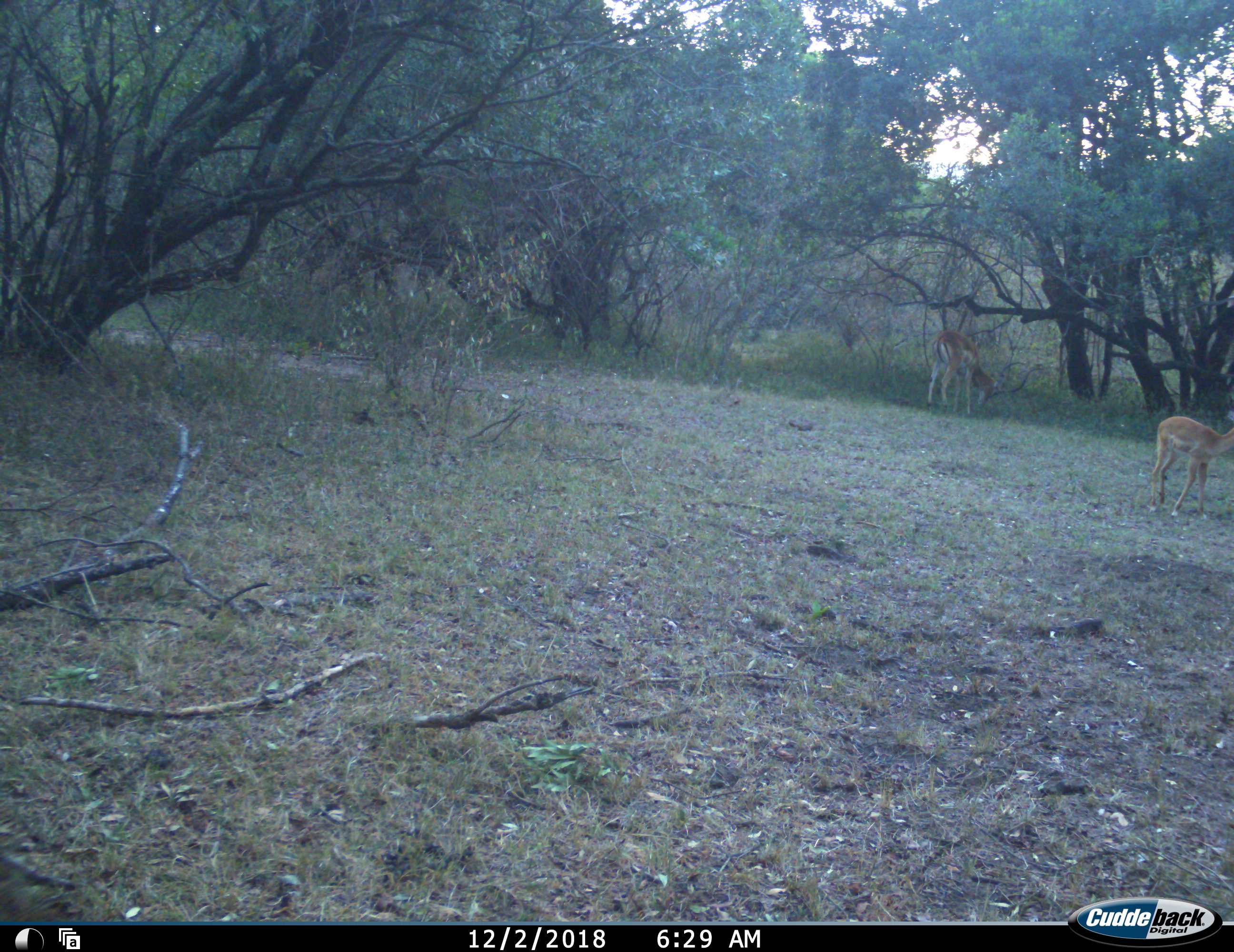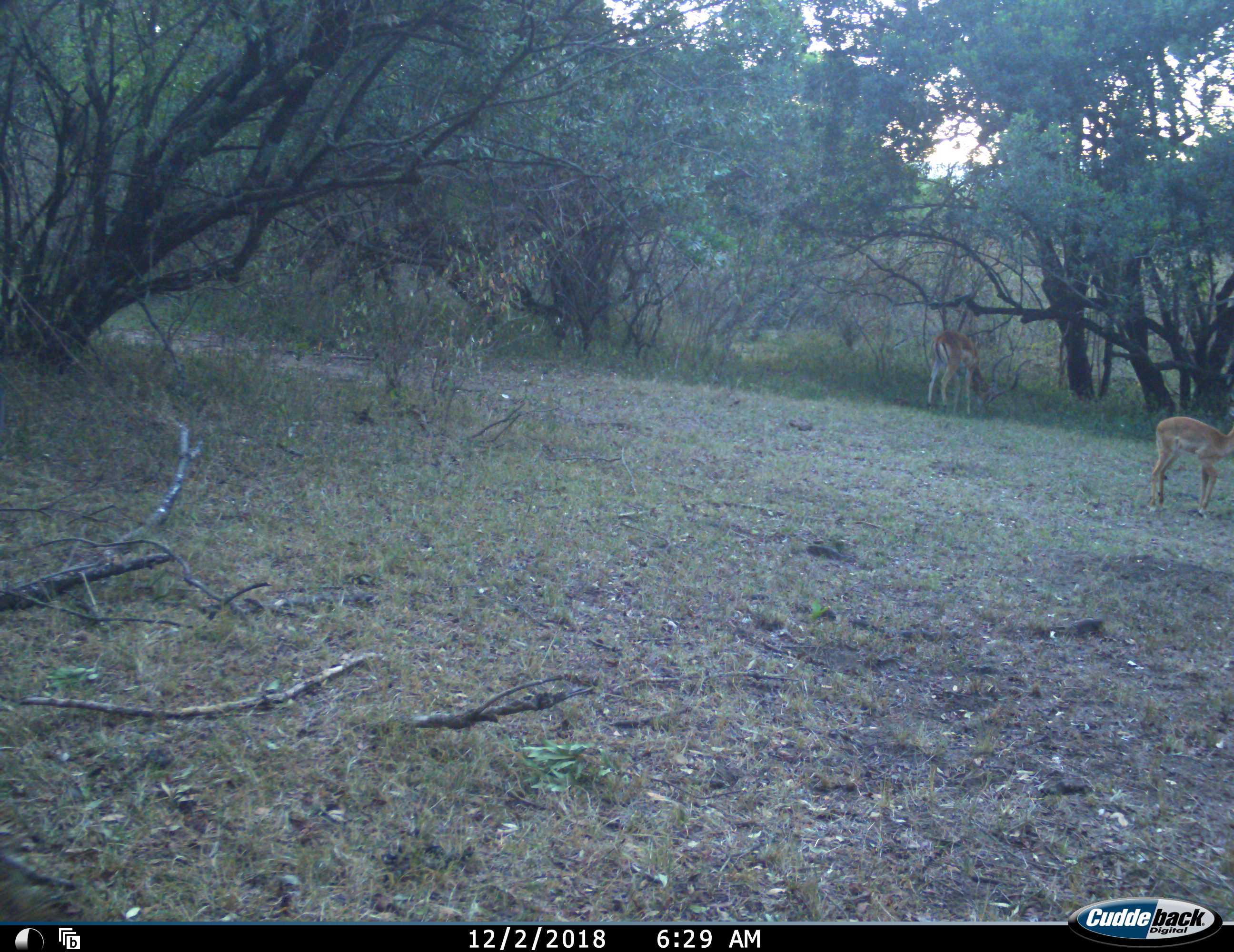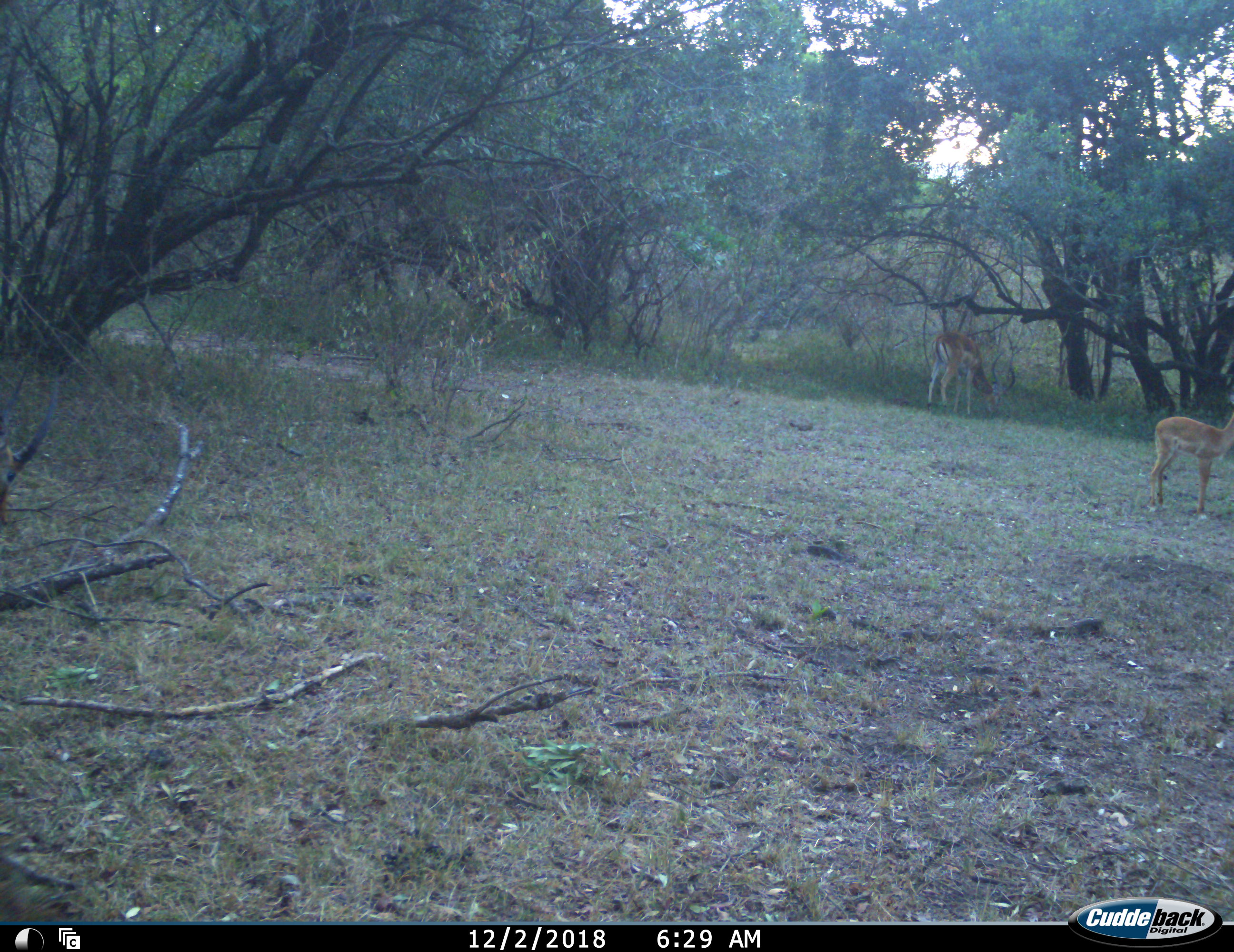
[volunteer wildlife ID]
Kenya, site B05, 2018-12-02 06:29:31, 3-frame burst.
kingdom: Animalia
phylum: Chordata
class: Mammalia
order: Artiodactyla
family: Bovidae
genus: Aepyceros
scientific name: Aepyceros melampus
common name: impala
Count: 2.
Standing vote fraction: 44%.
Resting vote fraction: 0%.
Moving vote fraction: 11%.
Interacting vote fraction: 0%.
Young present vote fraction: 56%.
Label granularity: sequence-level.